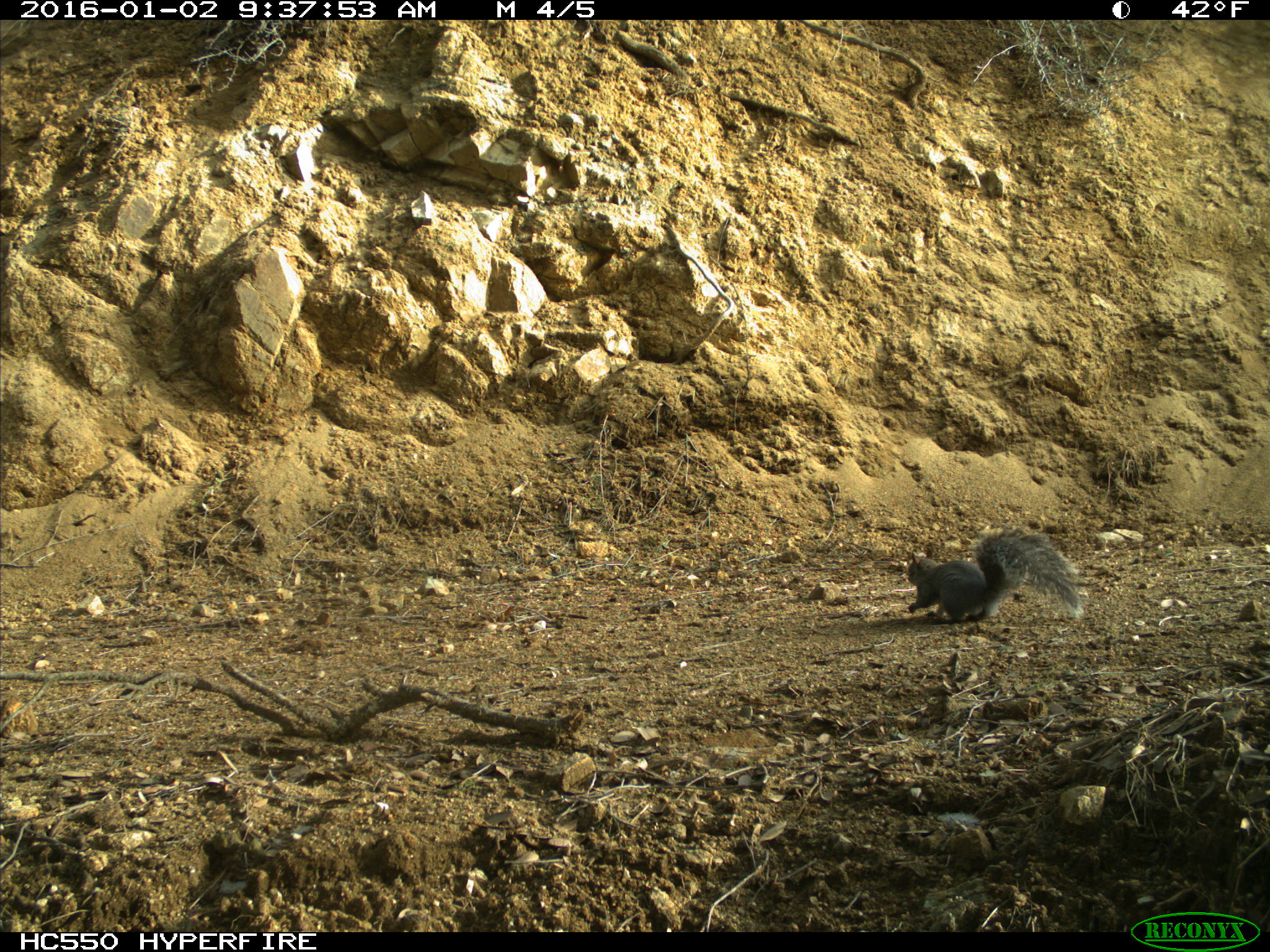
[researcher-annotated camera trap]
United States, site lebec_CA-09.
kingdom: Animalia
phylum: Chordata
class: Mammalia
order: Rodentia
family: Sciuridae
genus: Sciurus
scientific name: Sciurus carolinensis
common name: eastern gray squirrel